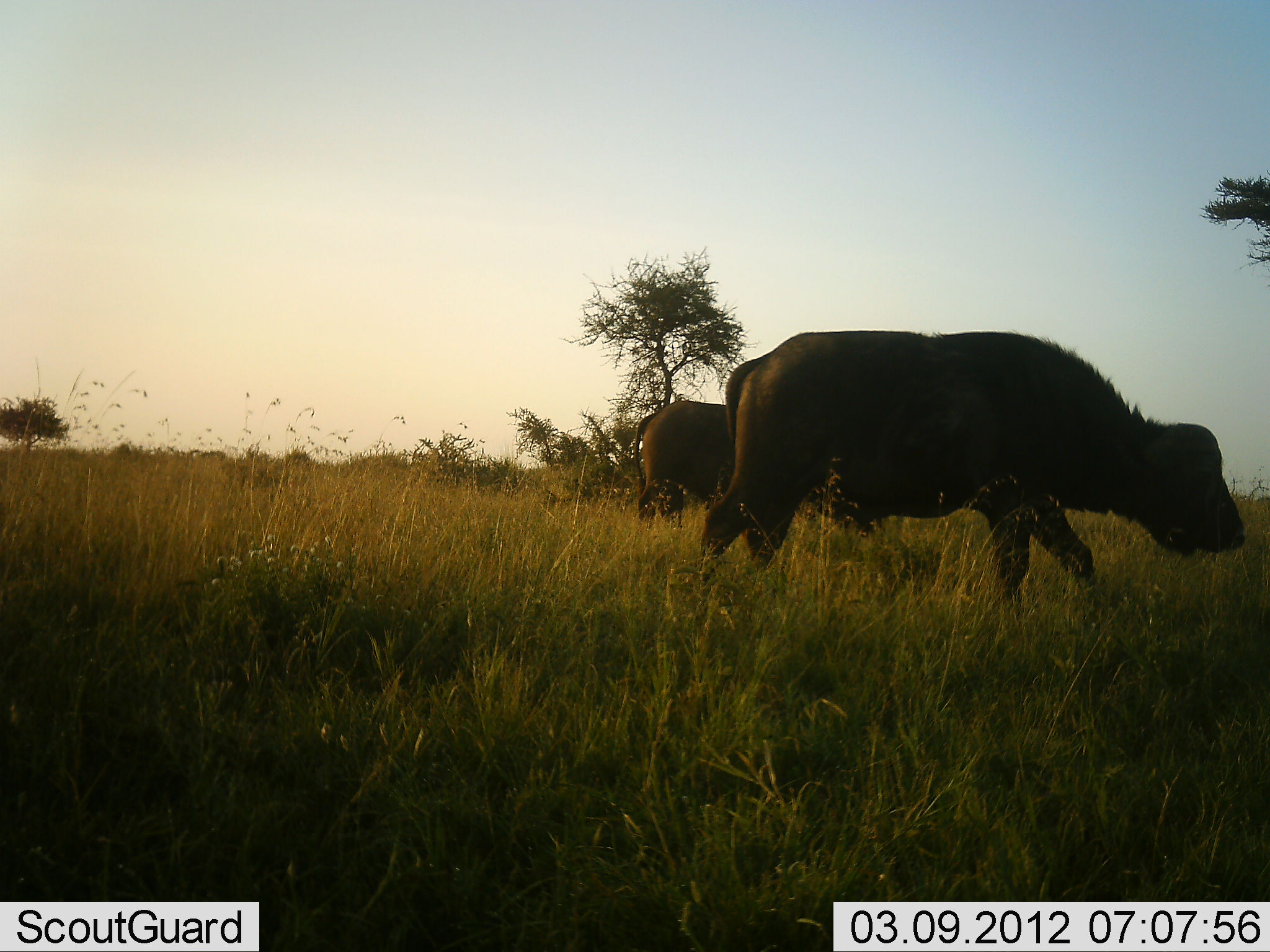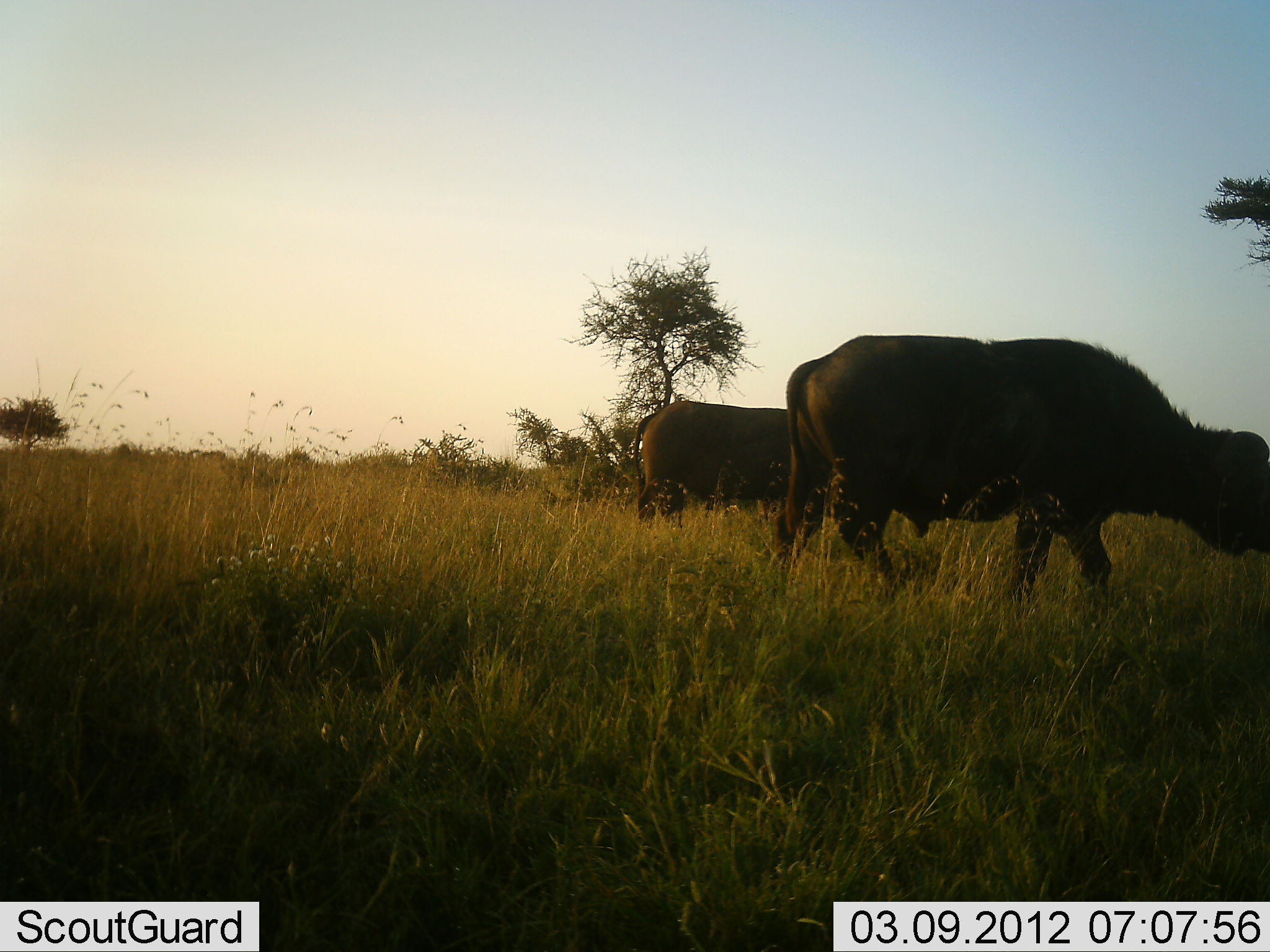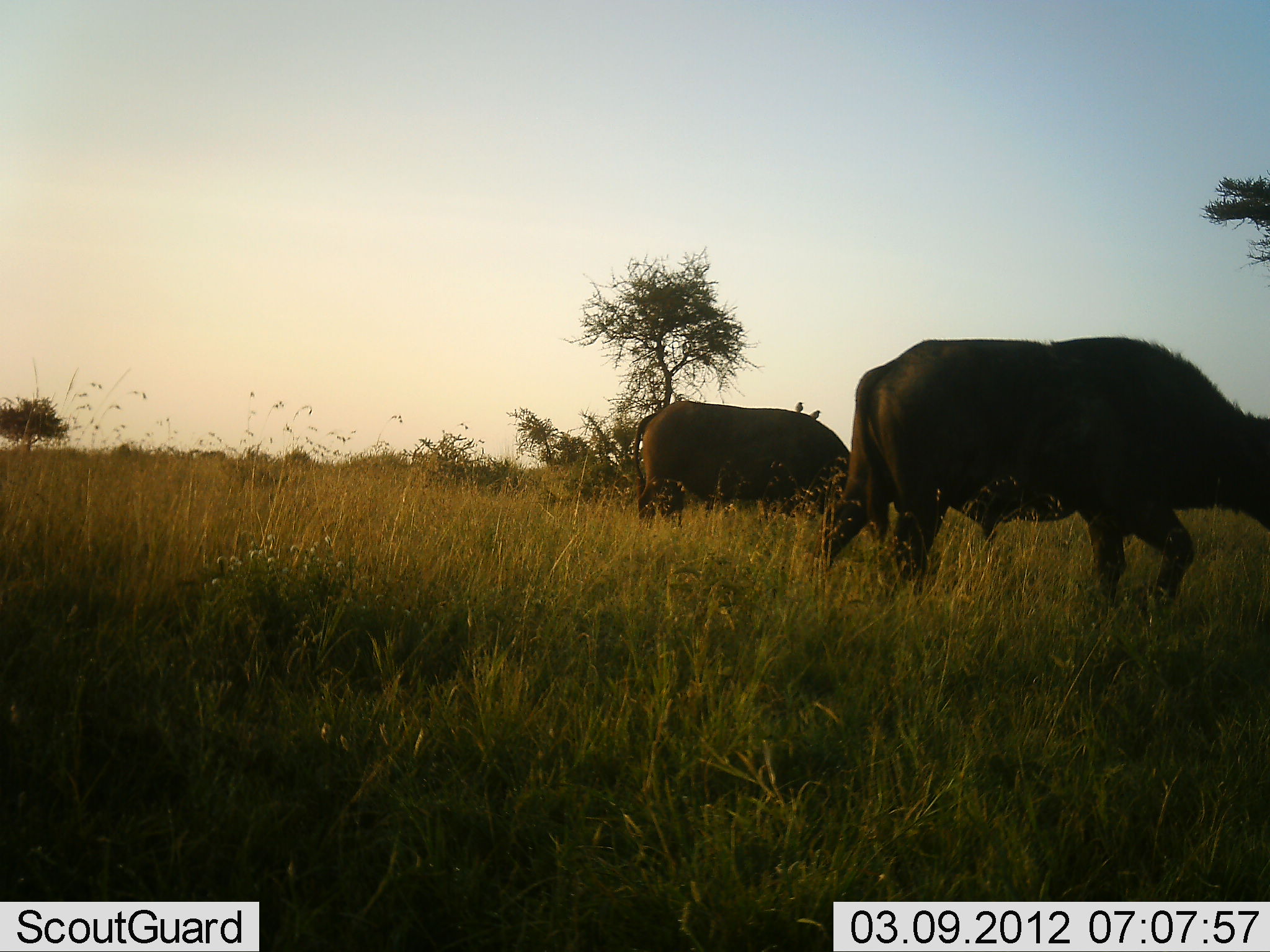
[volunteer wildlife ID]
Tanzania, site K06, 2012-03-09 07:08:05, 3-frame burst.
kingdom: Animalia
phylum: Chordata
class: Mammalia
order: Artiodactyla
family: Bovidae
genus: Syncerus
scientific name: Syncerus caffer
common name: cape buffalo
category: buffalo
Buffalo (cape buffalo) (Syncerus caffer), count 2. Behavior (volunteer vote fractions): standing 57%, resting 0%, moving 62%, interacting 0%. Young present (vote fraction): 0%. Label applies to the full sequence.